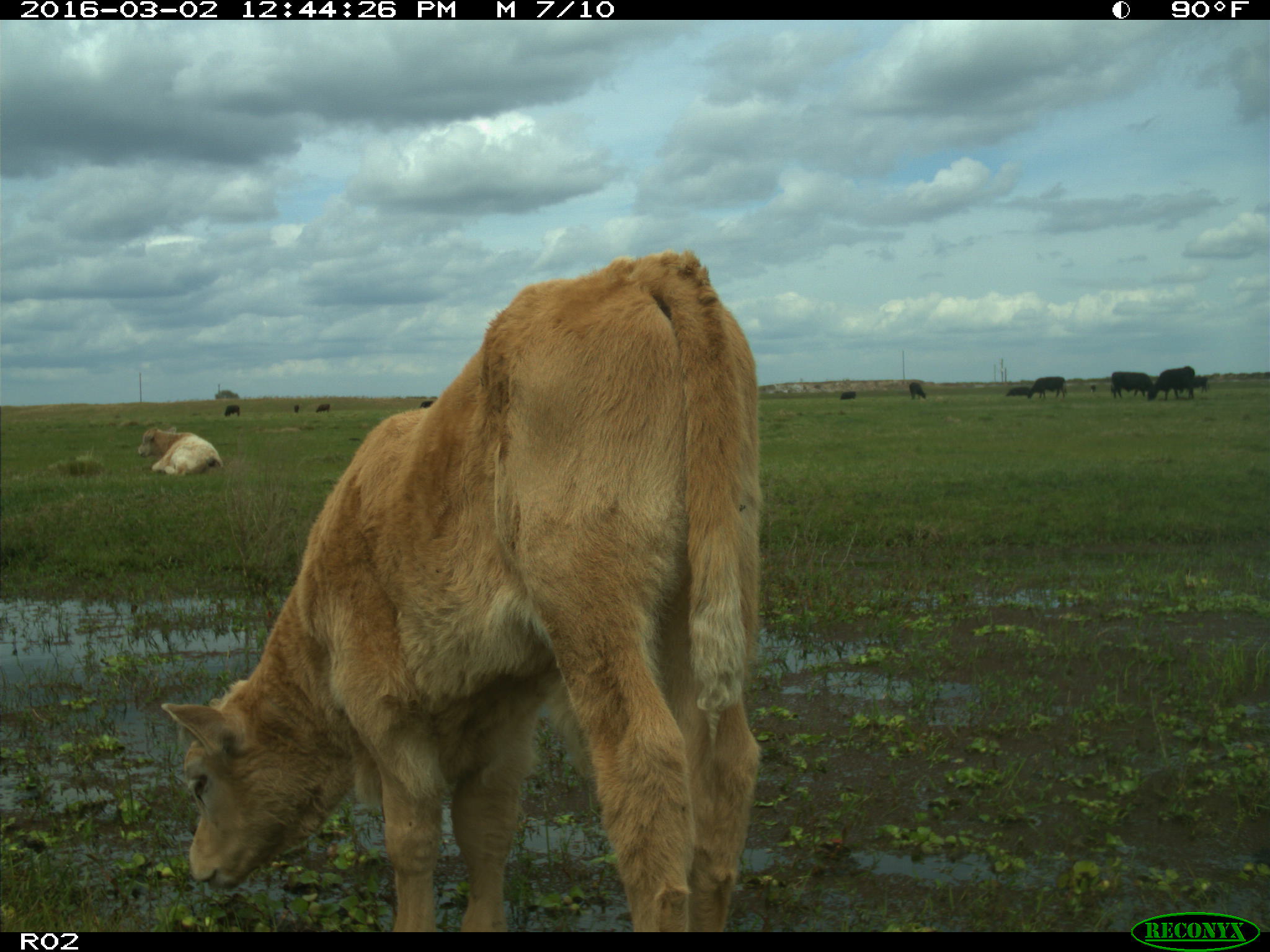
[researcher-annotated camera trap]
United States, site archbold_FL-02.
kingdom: Animalia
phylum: Chordata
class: Mammalia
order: Artiodactyla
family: Bovidae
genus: Bos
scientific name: Bos taurus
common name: domestic cow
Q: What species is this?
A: Bos taurus (domestic cow).